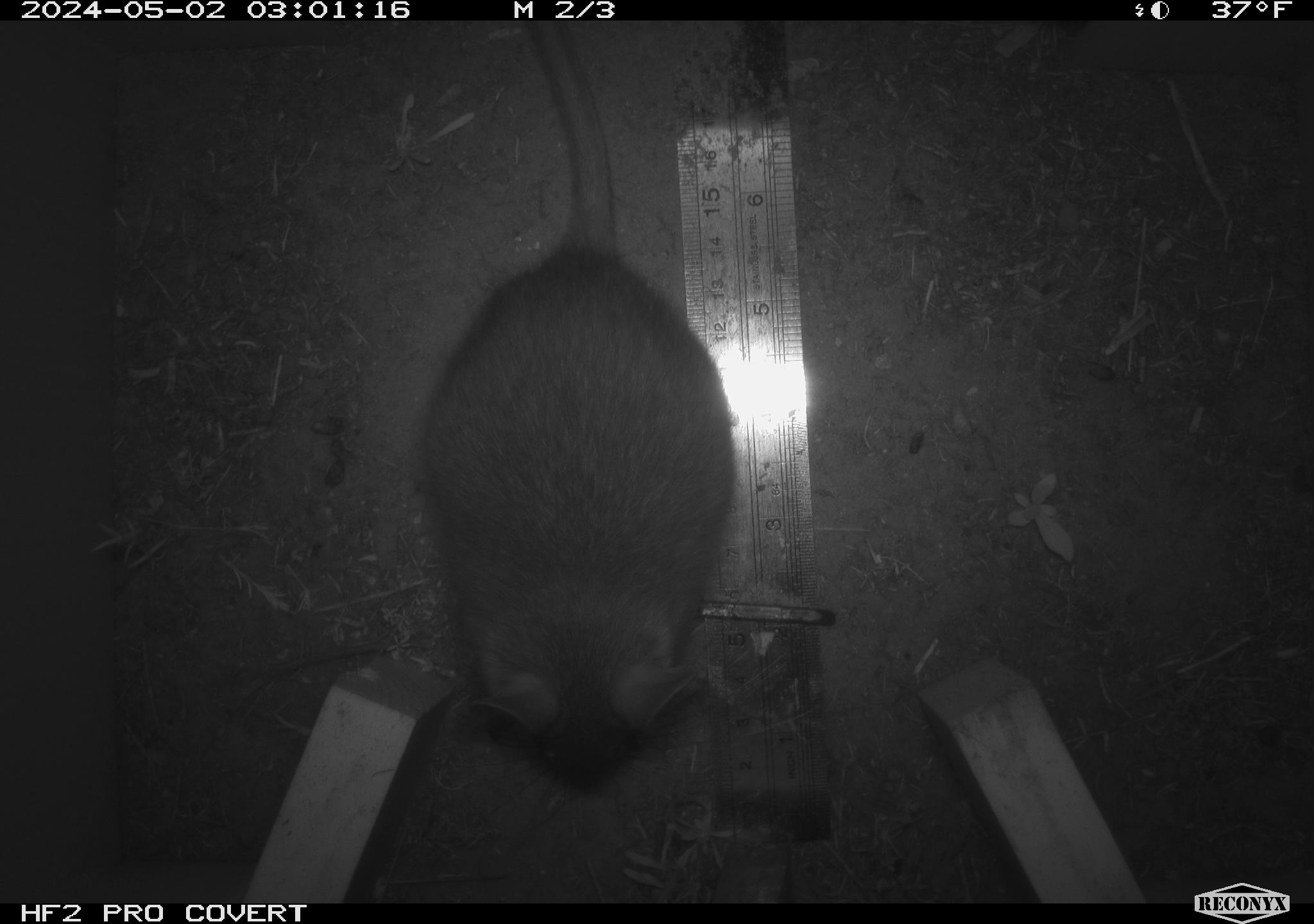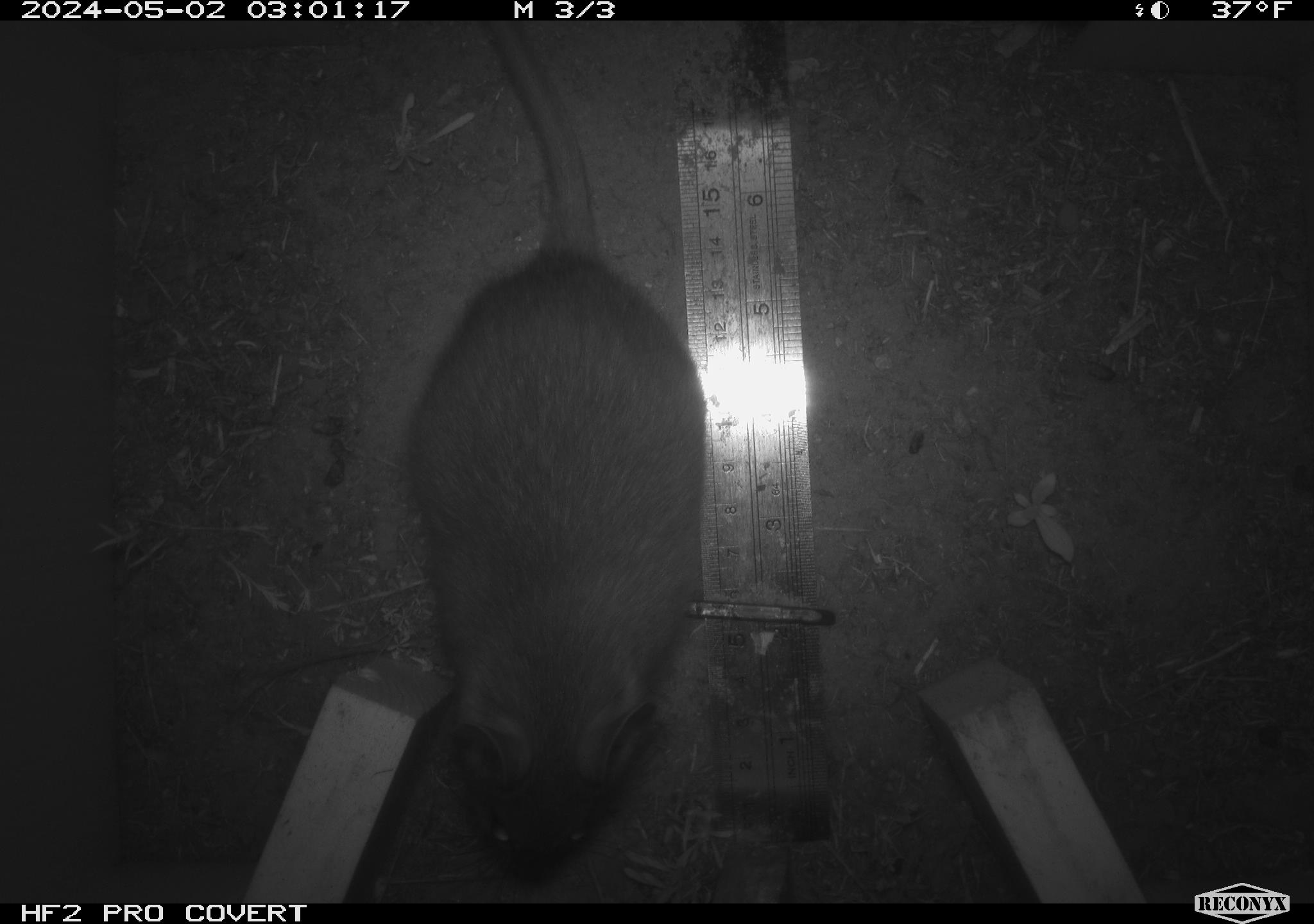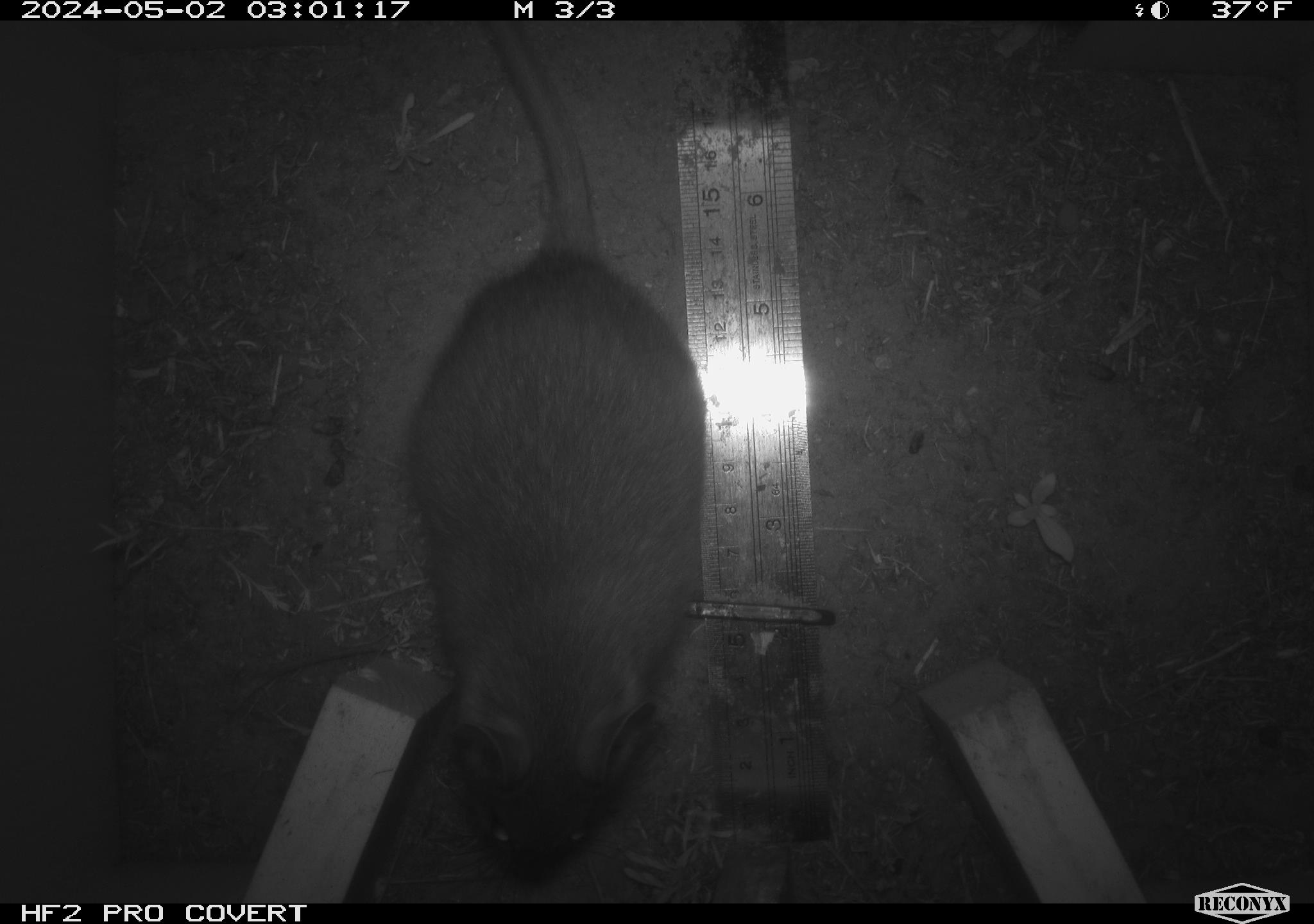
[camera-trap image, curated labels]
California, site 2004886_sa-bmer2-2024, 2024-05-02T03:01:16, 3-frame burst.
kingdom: Animalia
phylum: Chordata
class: Mammalia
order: Rodentia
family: Cricetidae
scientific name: Cricetidae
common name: hamsters, voles, lemmings, and allies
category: cricetidae family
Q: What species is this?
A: Cricetidae family (hamsters, voles, lemmings, and allies) (Cricetidae).